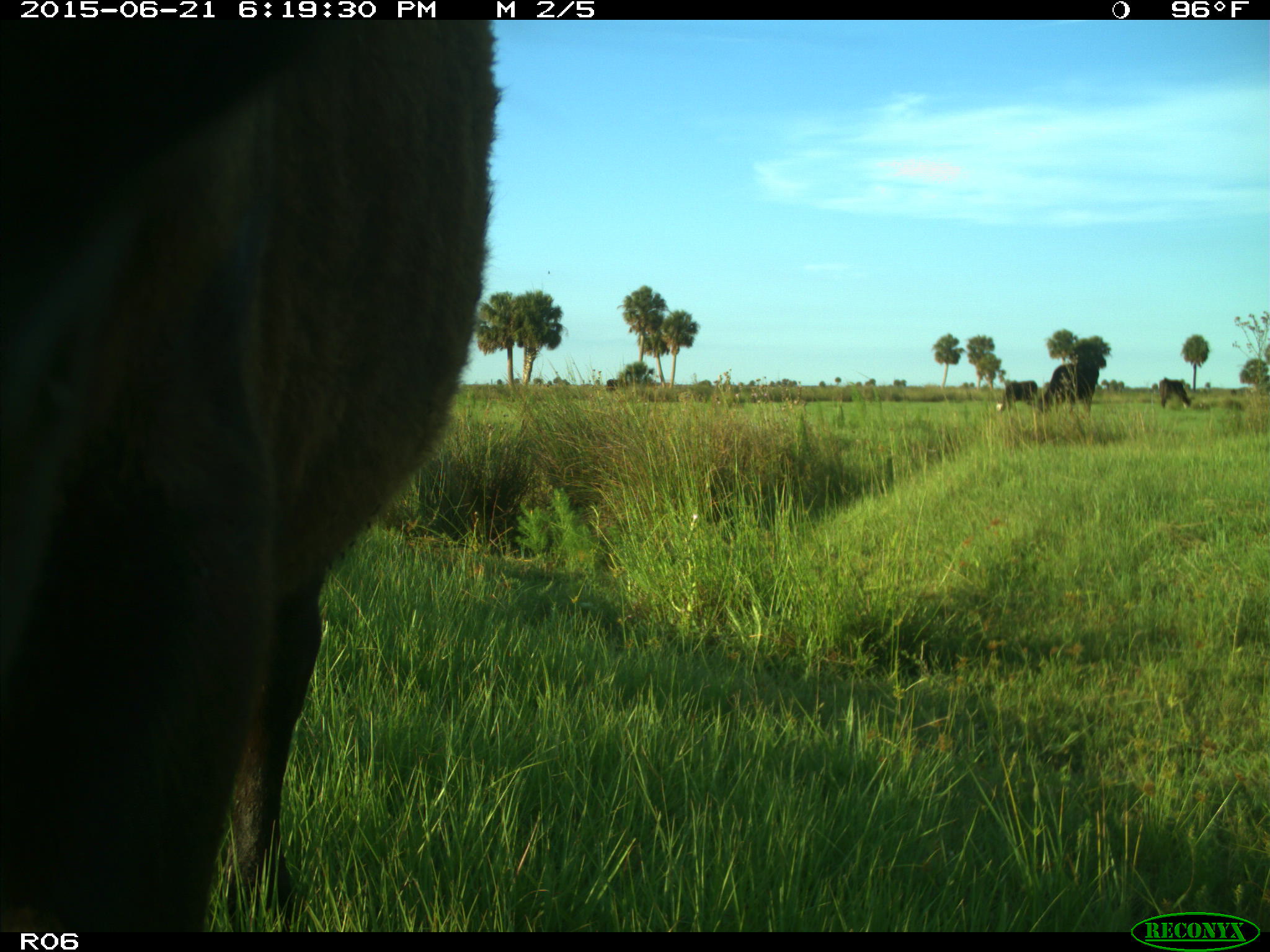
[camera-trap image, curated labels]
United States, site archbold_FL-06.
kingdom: Animalia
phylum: Chordata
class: Mammalia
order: Artiodactyla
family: Bovidae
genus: Bos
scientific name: Bos taurus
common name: domestic cow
Bos taurus (domestic cow).